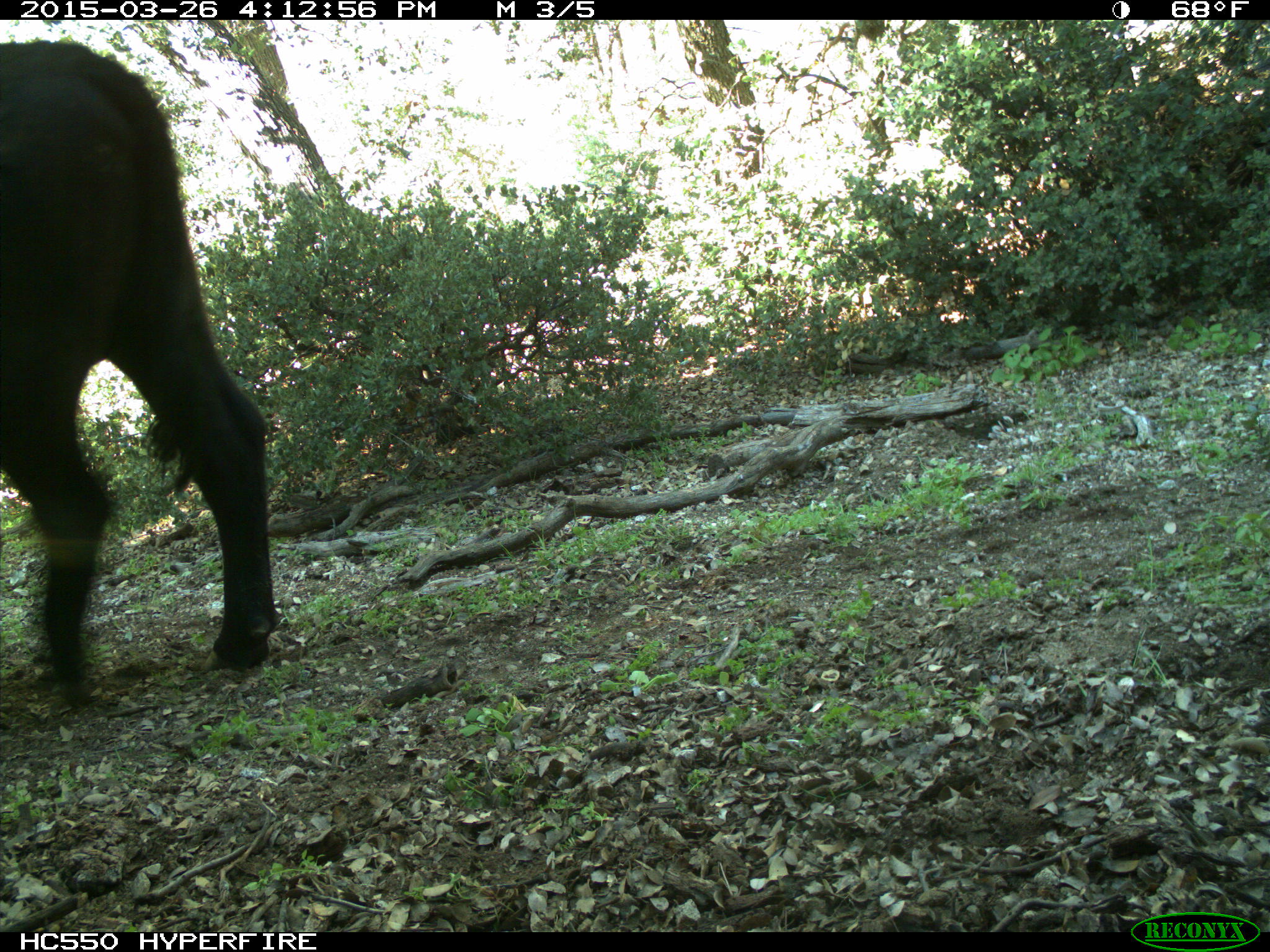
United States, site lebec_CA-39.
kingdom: Animalia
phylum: Chordata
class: Mammalia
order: Artiodactyla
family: Bovidae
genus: Bos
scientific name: Bos taurus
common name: domestic cow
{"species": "Bos taurus (domestic cow)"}